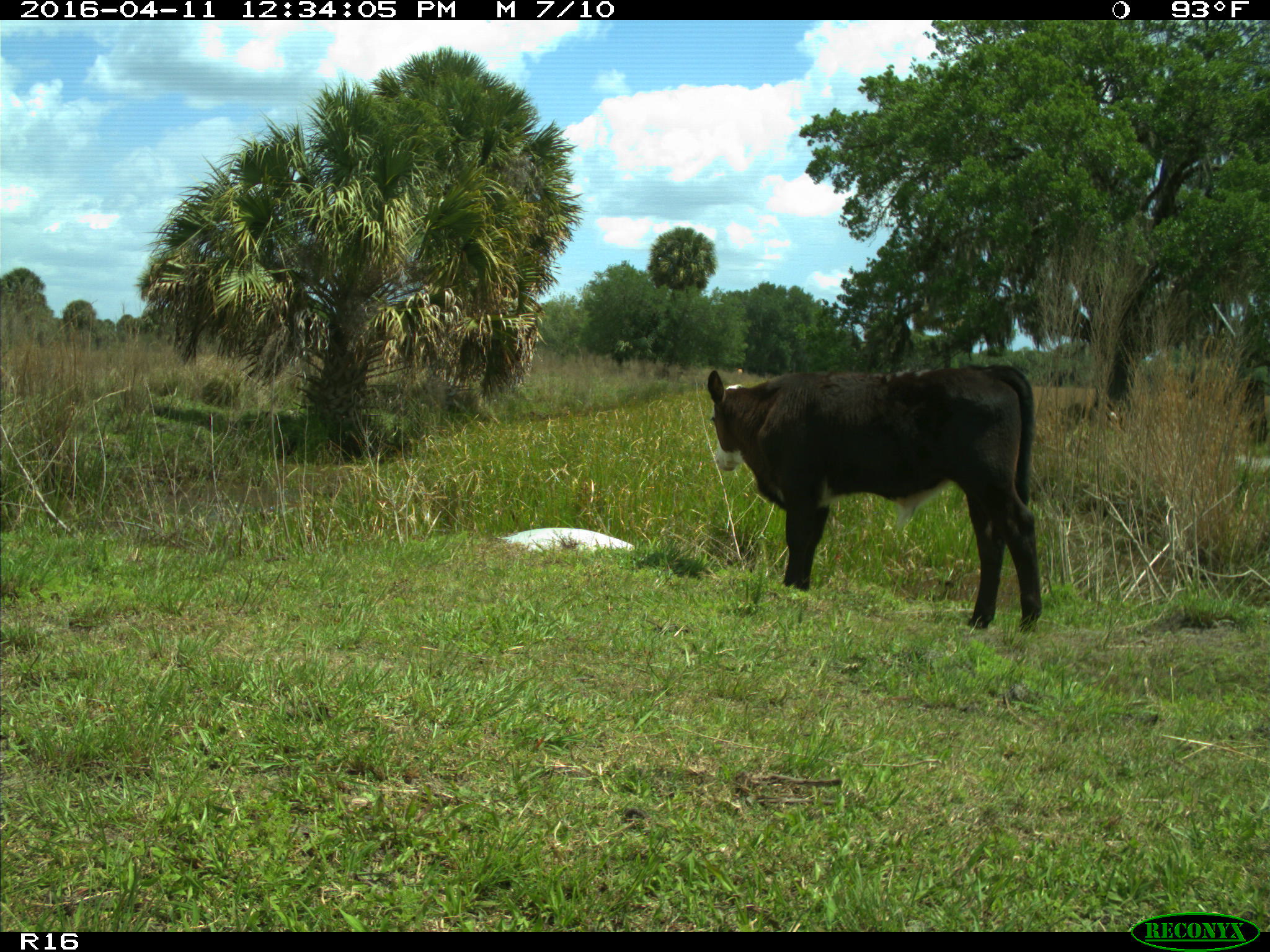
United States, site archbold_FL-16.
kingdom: Animalia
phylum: Chordata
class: Mammalia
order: Artiodactyla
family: Bovidae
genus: Bos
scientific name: Bos taurus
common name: domestic cow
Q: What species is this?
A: Bos taurus (domestic cow).